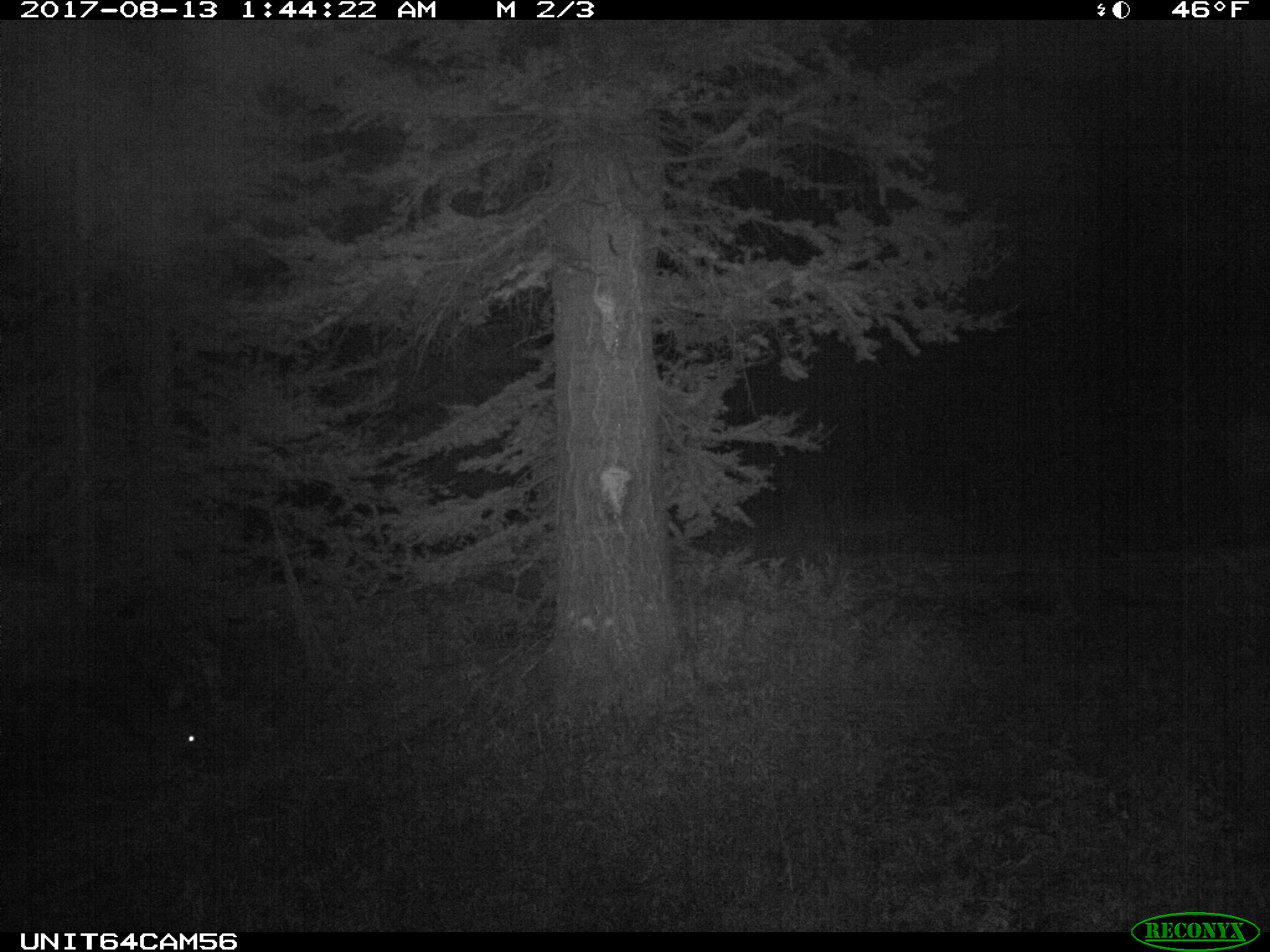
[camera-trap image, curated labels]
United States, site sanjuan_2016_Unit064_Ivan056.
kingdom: Animalia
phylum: Chordata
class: Mammalia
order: Artiodactyla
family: Cervidae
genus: Cervus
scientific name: Cervus elaphus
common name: red deer